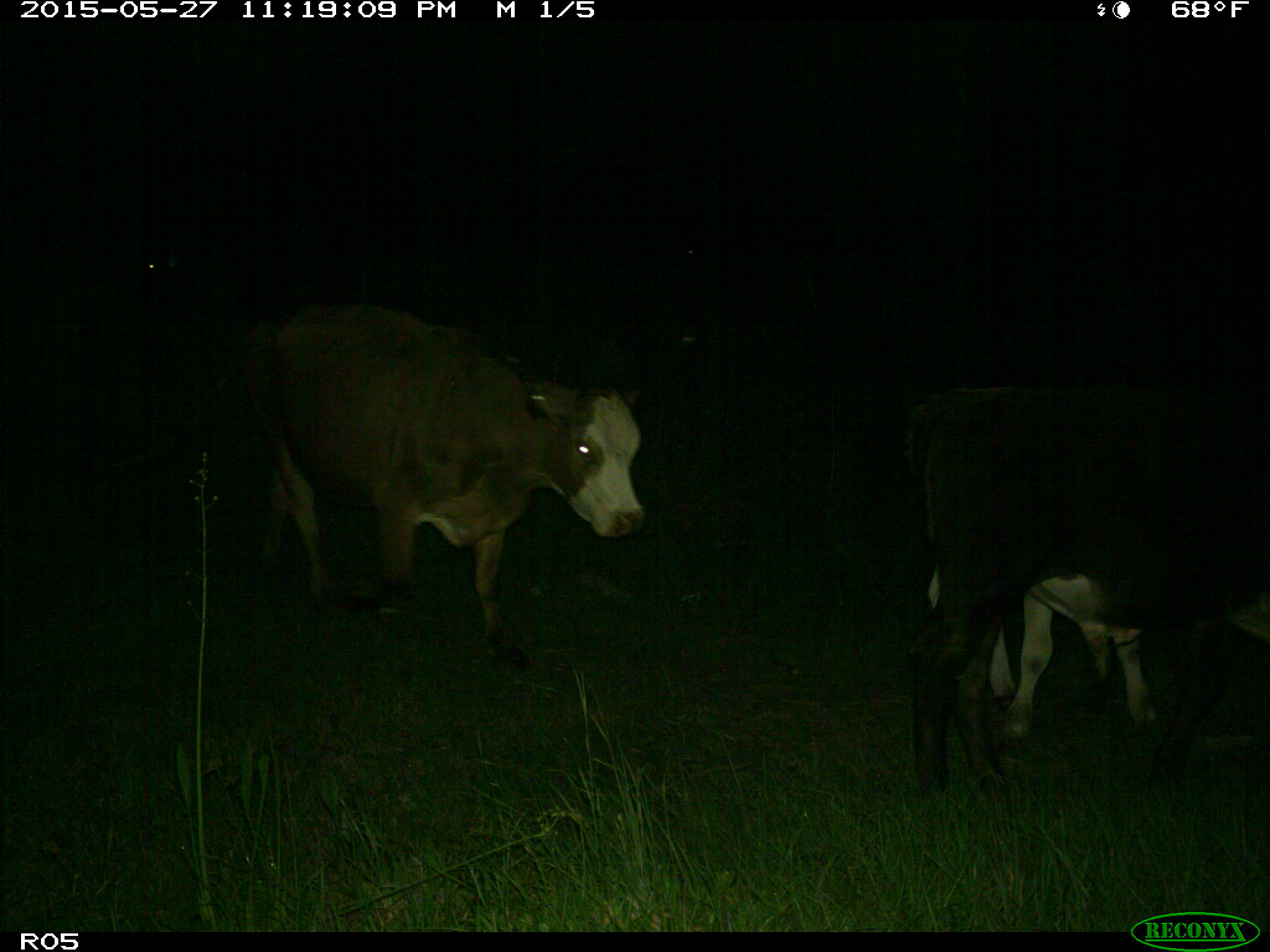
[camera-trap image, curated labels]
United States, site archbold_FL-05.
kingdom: Animalia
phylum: Chordata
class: Mammalia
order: Artiodactyla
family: Bovidae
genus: Bos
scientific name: Bos taurus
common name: domestic cow